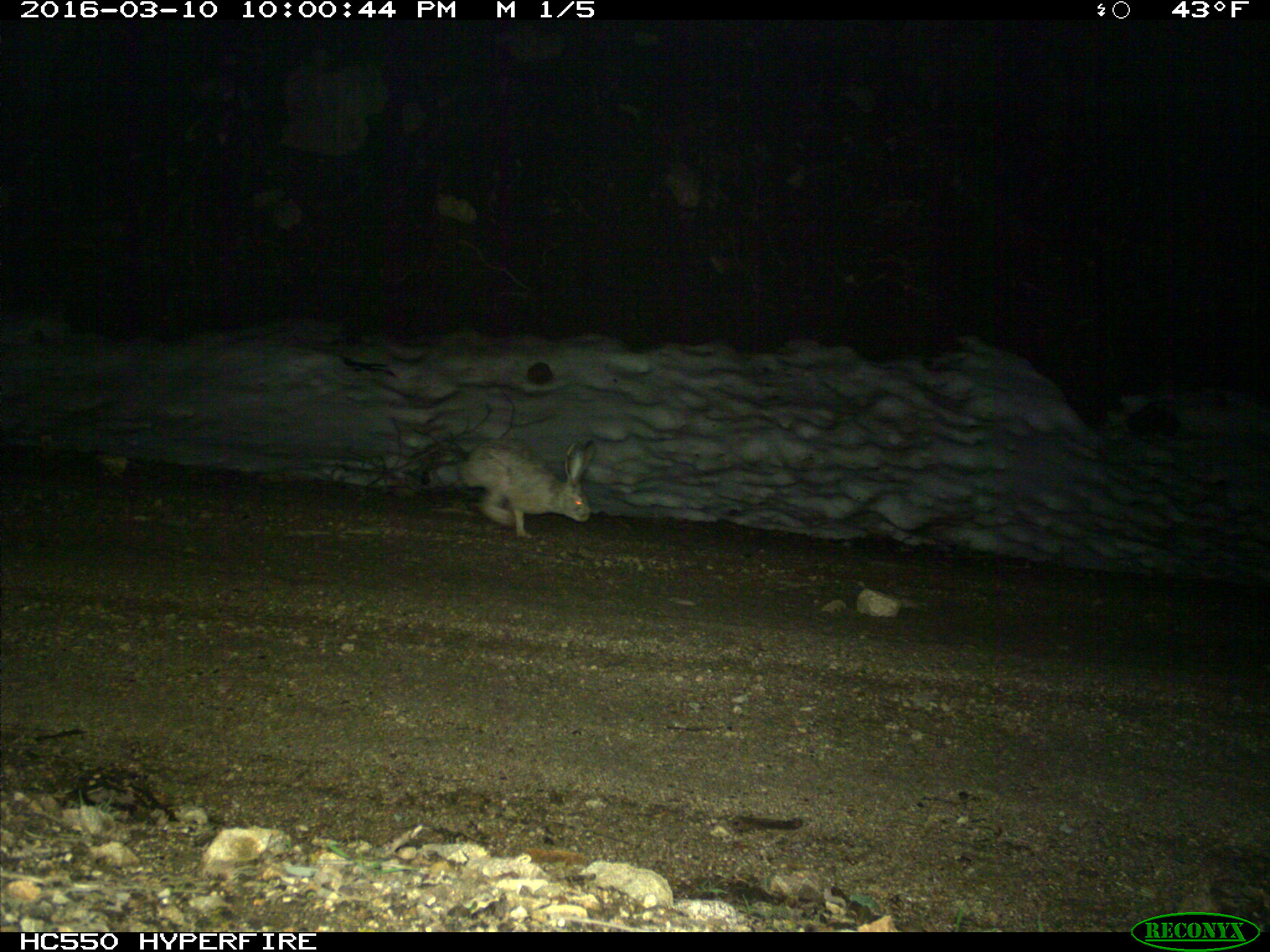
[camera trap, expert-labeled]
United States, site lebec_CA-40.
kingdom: Animalia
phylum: Chordata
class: Mammalia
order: Lagomorpha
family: Leporidae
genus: Lepus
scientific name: Lepus californicus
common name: black-tailed jackrabbit